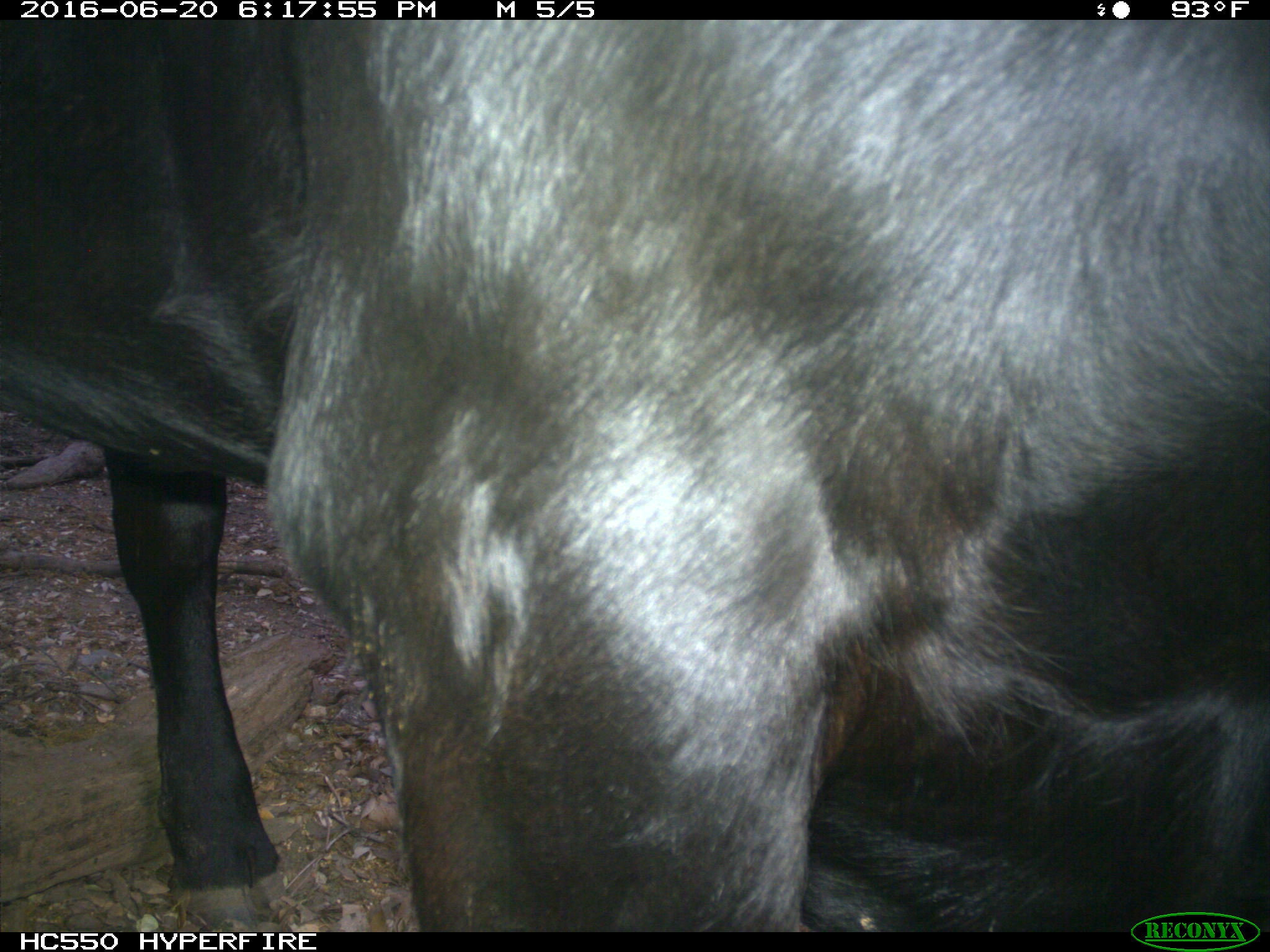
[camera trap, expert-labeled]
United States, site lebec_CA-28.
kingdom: Animalia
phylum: Chordata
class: Mammalia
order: Artiodactyla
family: Bovidae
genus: Bos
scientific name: Bos taurus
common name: domestic cow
Bos taurus (domestic cow).